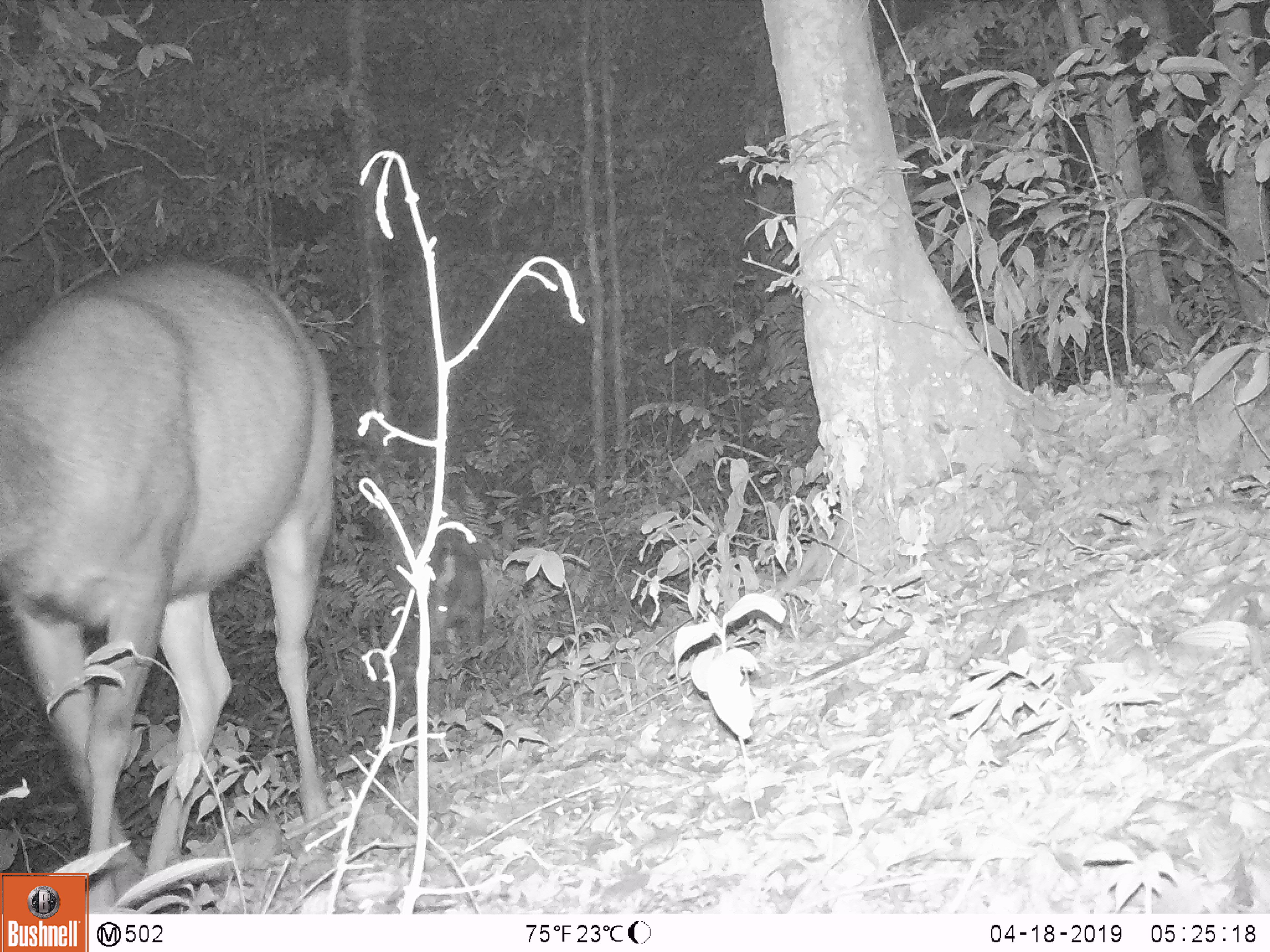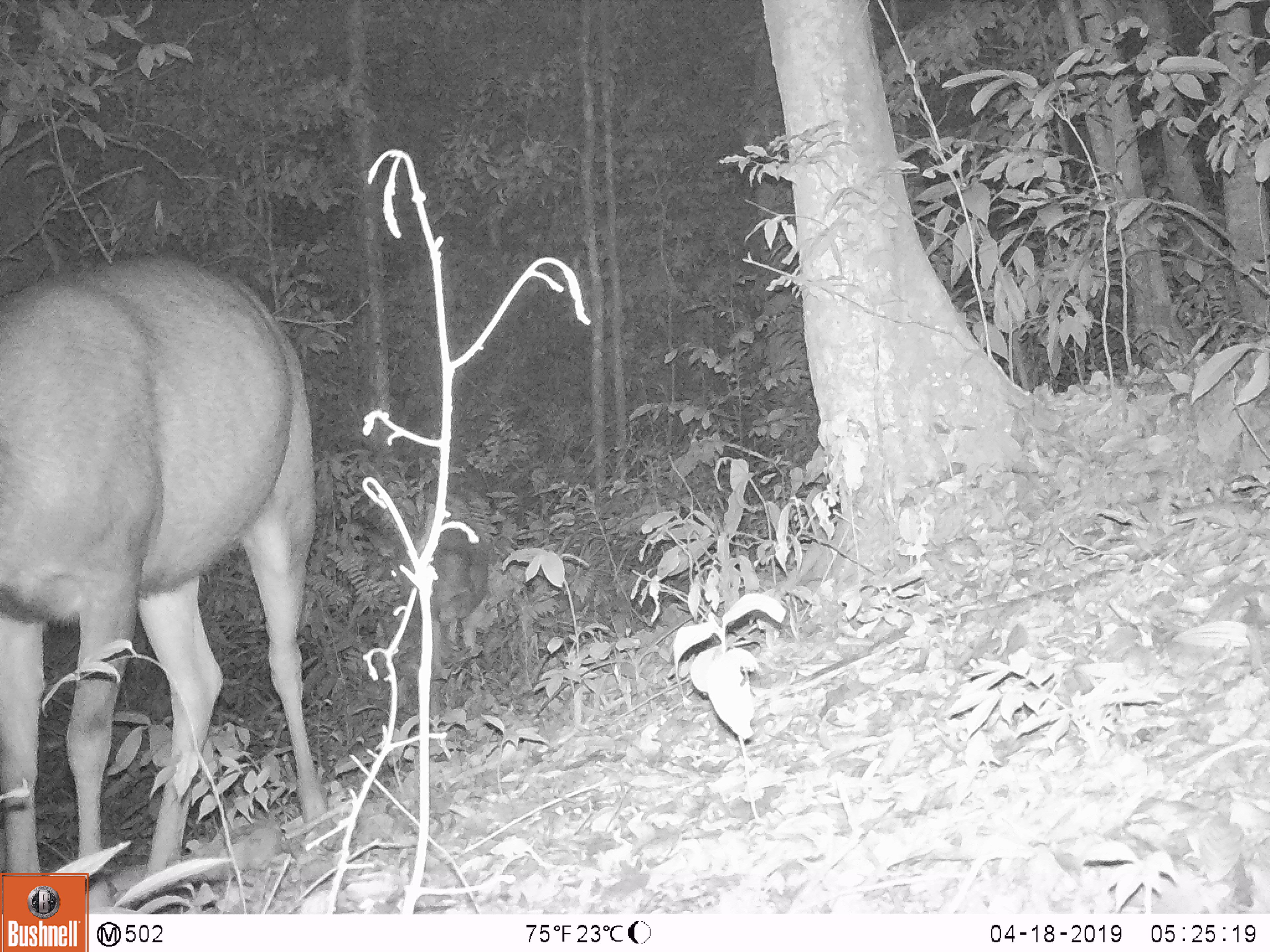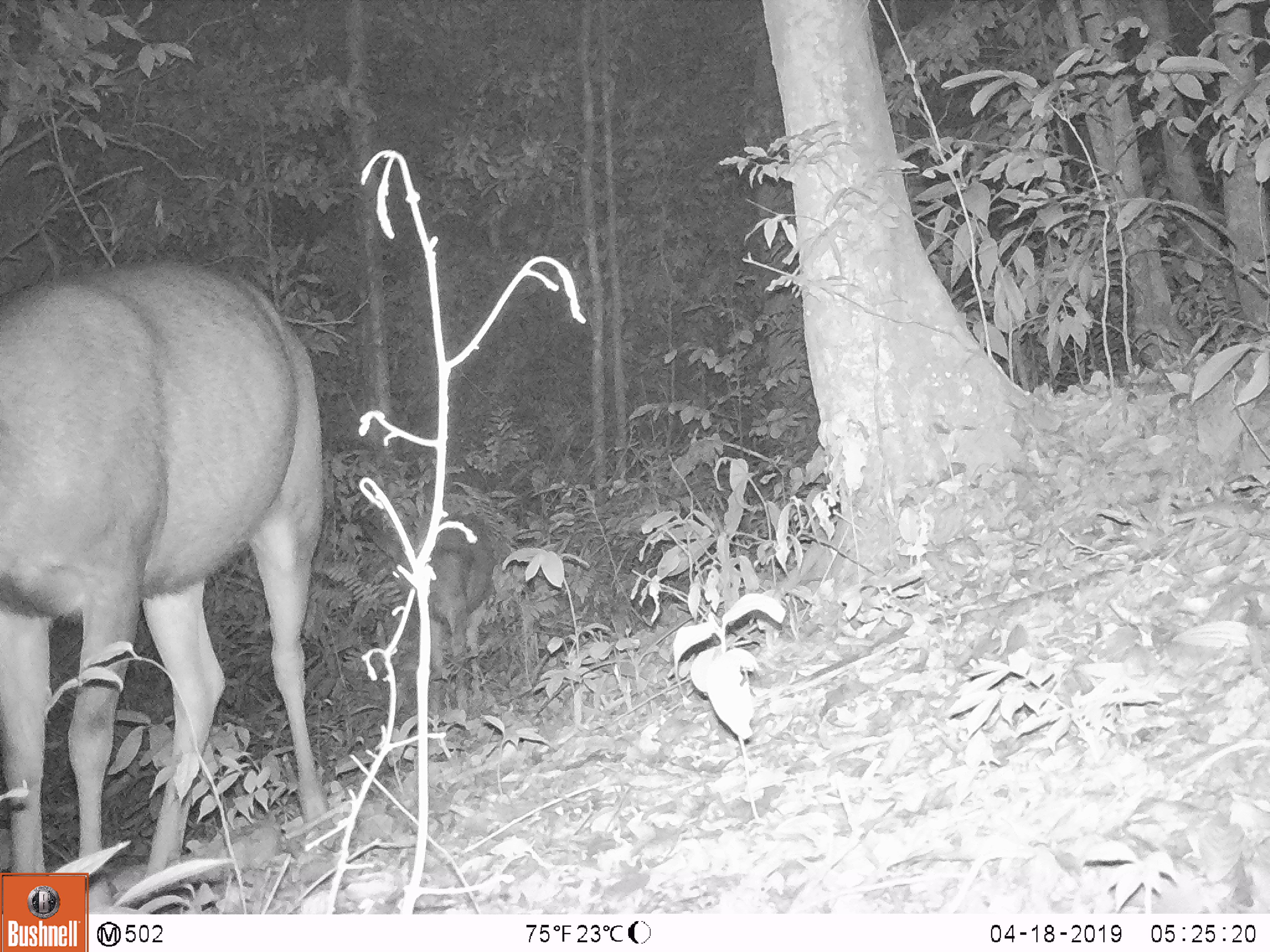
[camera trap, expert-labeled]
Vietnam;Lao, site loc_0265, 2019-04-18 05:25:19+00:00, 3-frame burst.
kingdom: Animalia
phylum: Chordata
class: Mammalia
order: Artiodactyla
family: Cervidae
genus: Rusa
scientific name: Rusa unicolor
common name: sambar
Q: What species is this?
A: Sambar (Rusa unicolor).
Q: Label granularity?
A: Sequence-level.